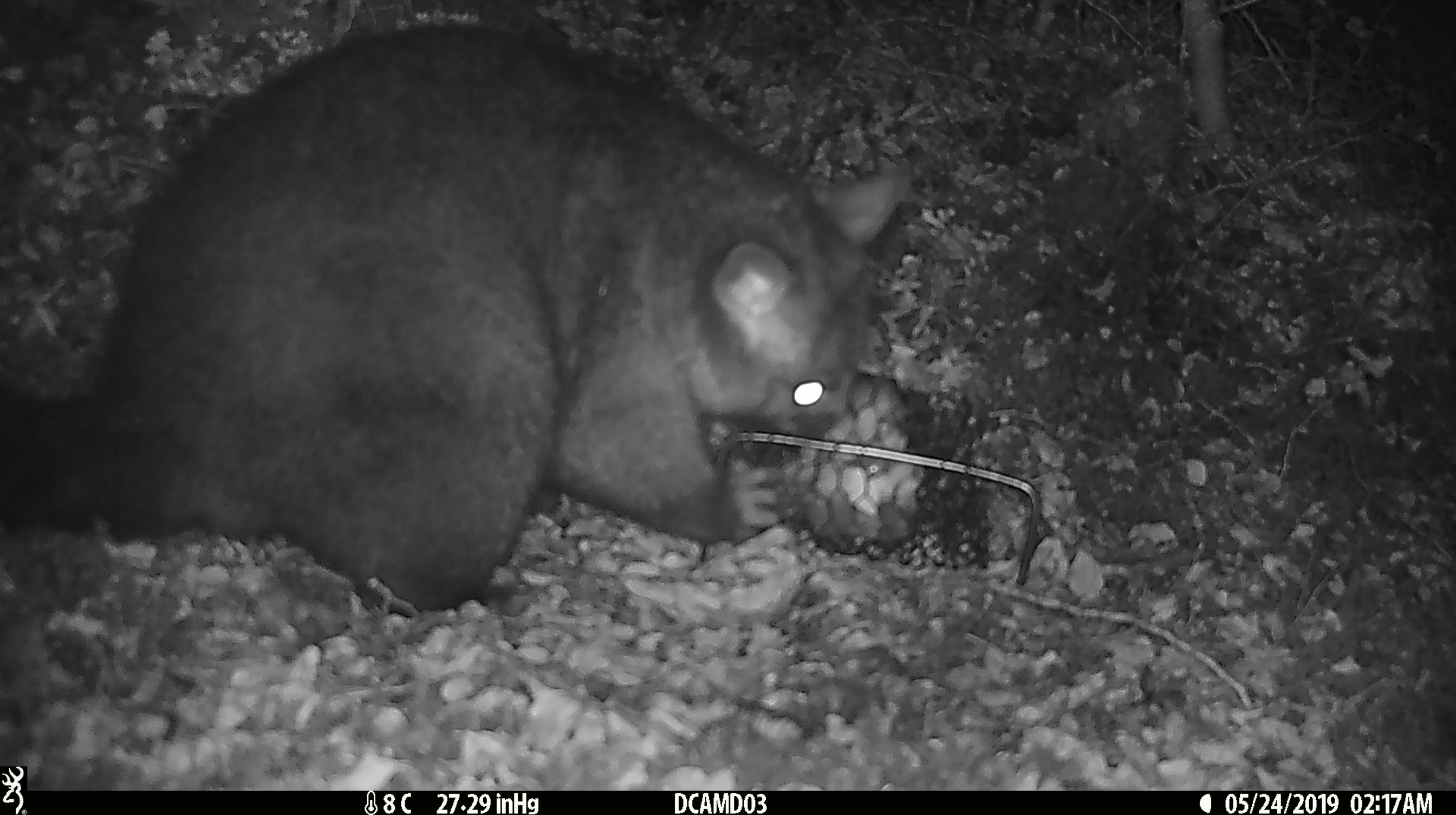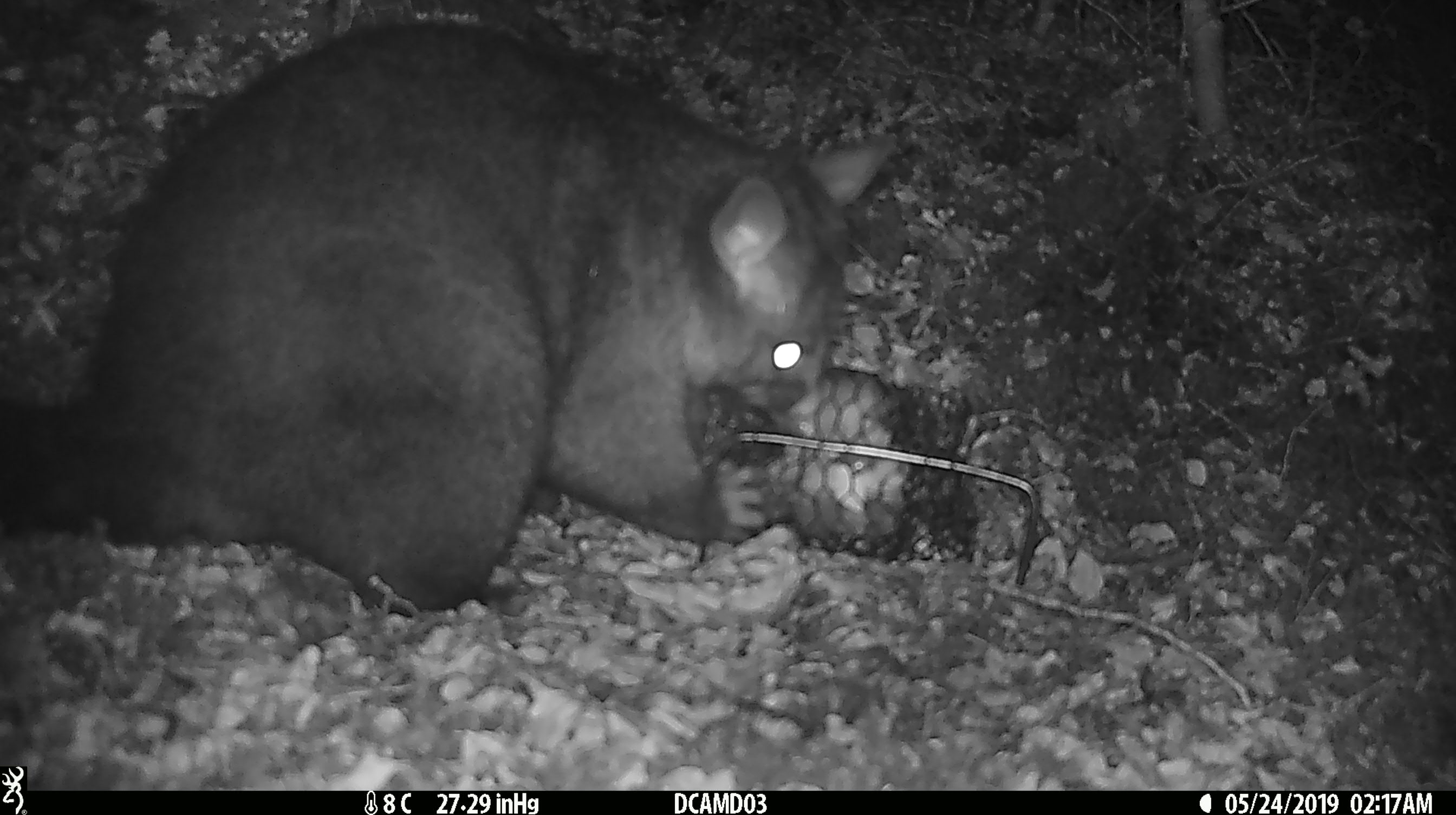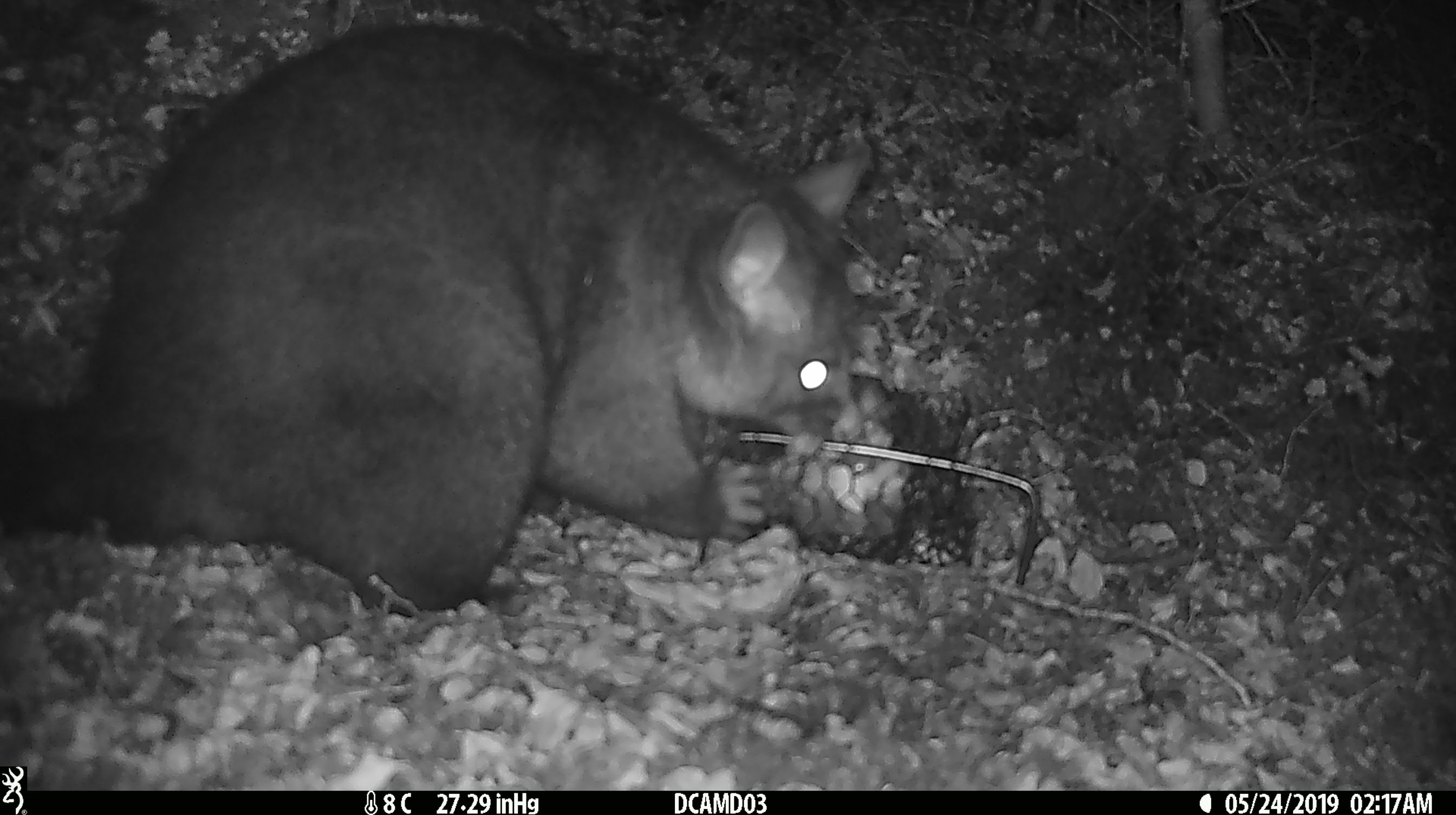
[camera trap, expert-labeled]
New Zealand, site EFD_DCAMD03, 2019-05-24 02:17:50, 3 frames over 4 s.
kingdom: Animalia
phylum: Chordata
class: Mammalia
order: Diprotodontia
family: Phalangeridae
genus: Trichosurus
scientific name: Trichosurus vulpecula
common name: common brushtail possum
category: possum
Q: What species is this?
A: Possum (common brushtail possum) (Trichosurus vulpecula).